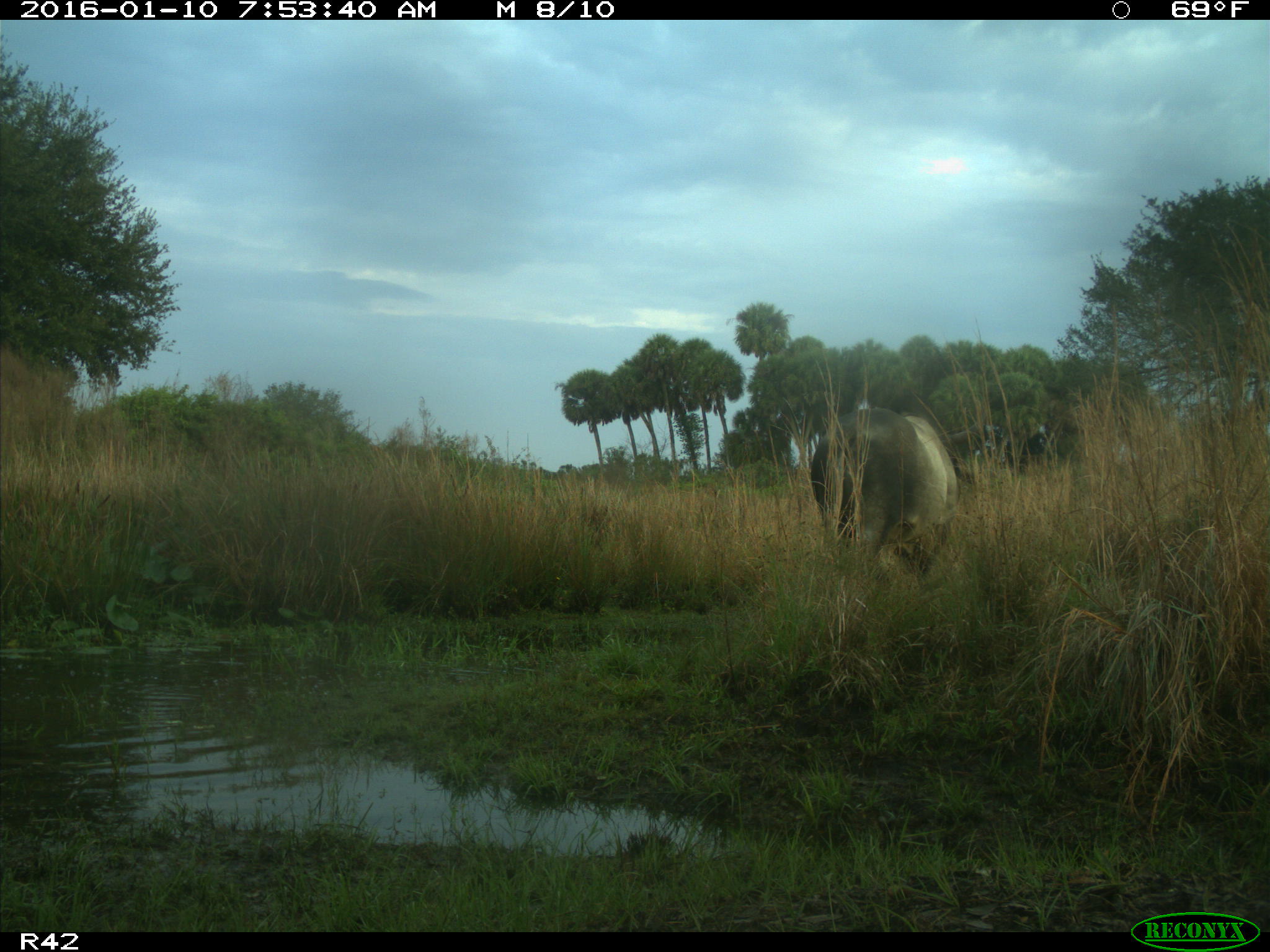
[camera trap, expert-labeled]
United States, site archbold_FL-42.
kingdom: Animalia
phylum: Chordata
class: Mammalia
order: Artiodactyla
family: Bovidae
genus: Bos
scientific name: Bos taurus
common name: domestic cow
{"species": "Bos taurus (domestic cow)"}